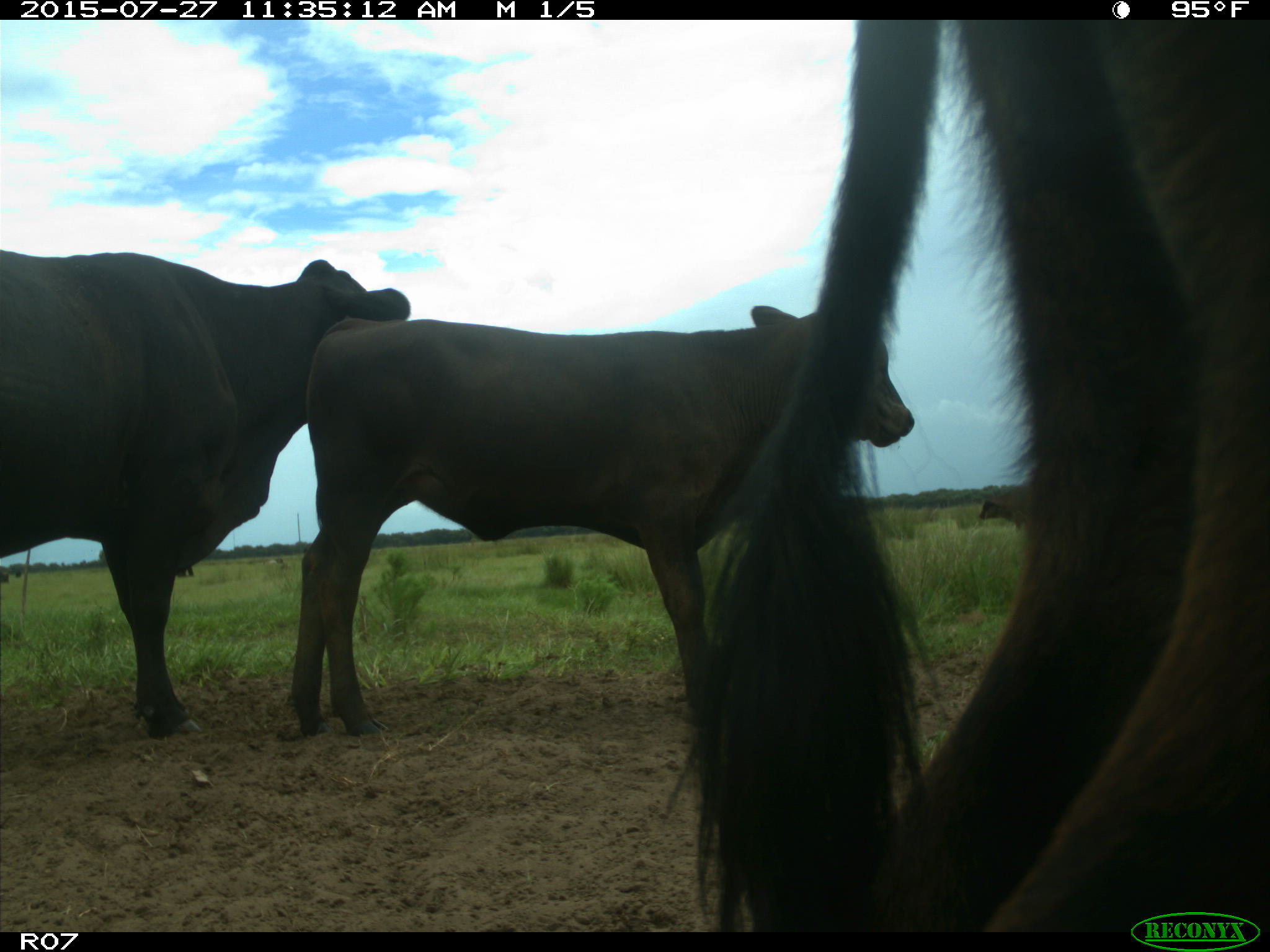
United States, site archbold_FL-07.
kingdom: Animalia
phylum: Chordata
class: Mammalia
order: Artiodactyla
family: Bovidae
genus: Bos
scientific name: Bos taurus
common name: domestic cow